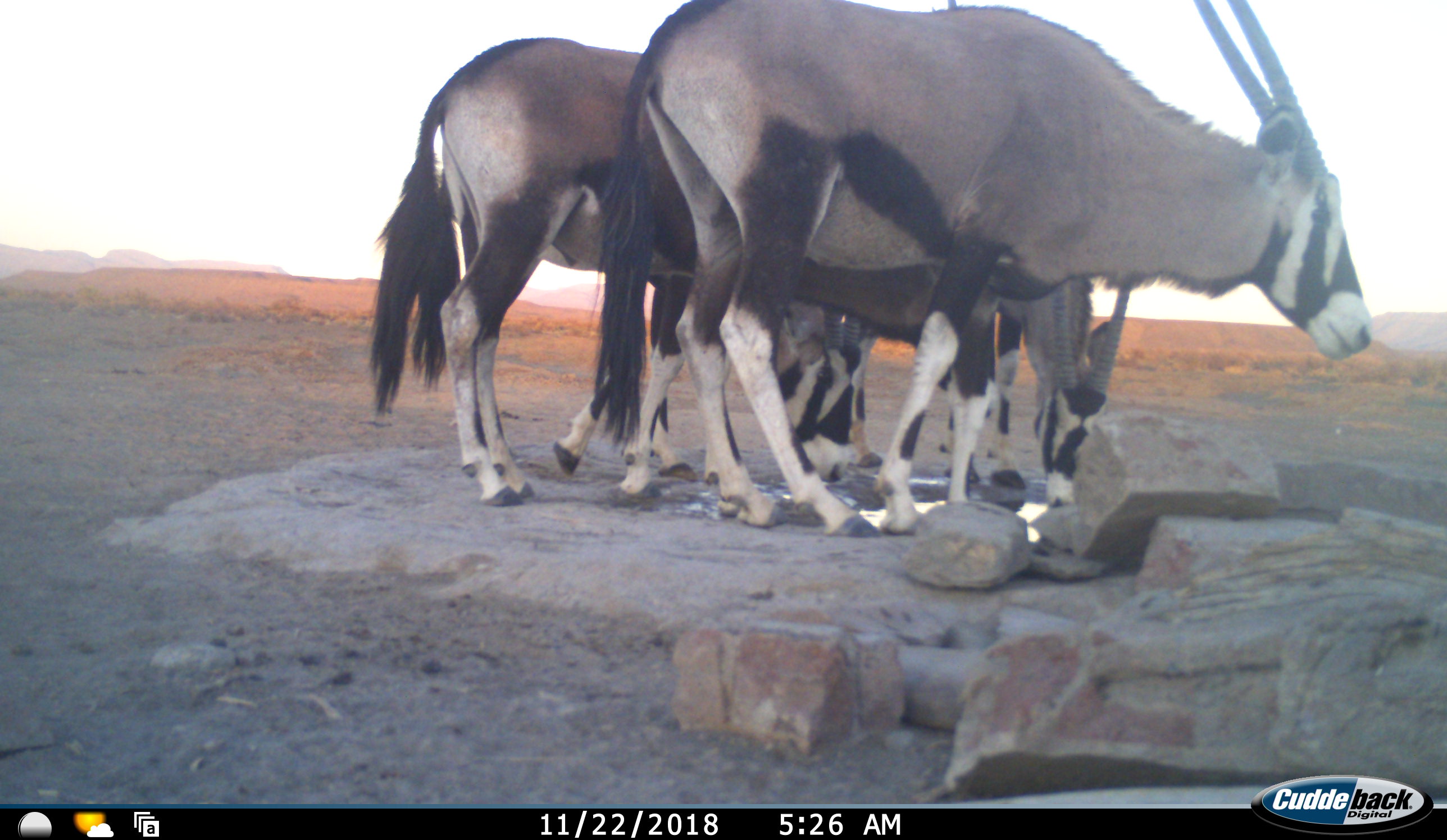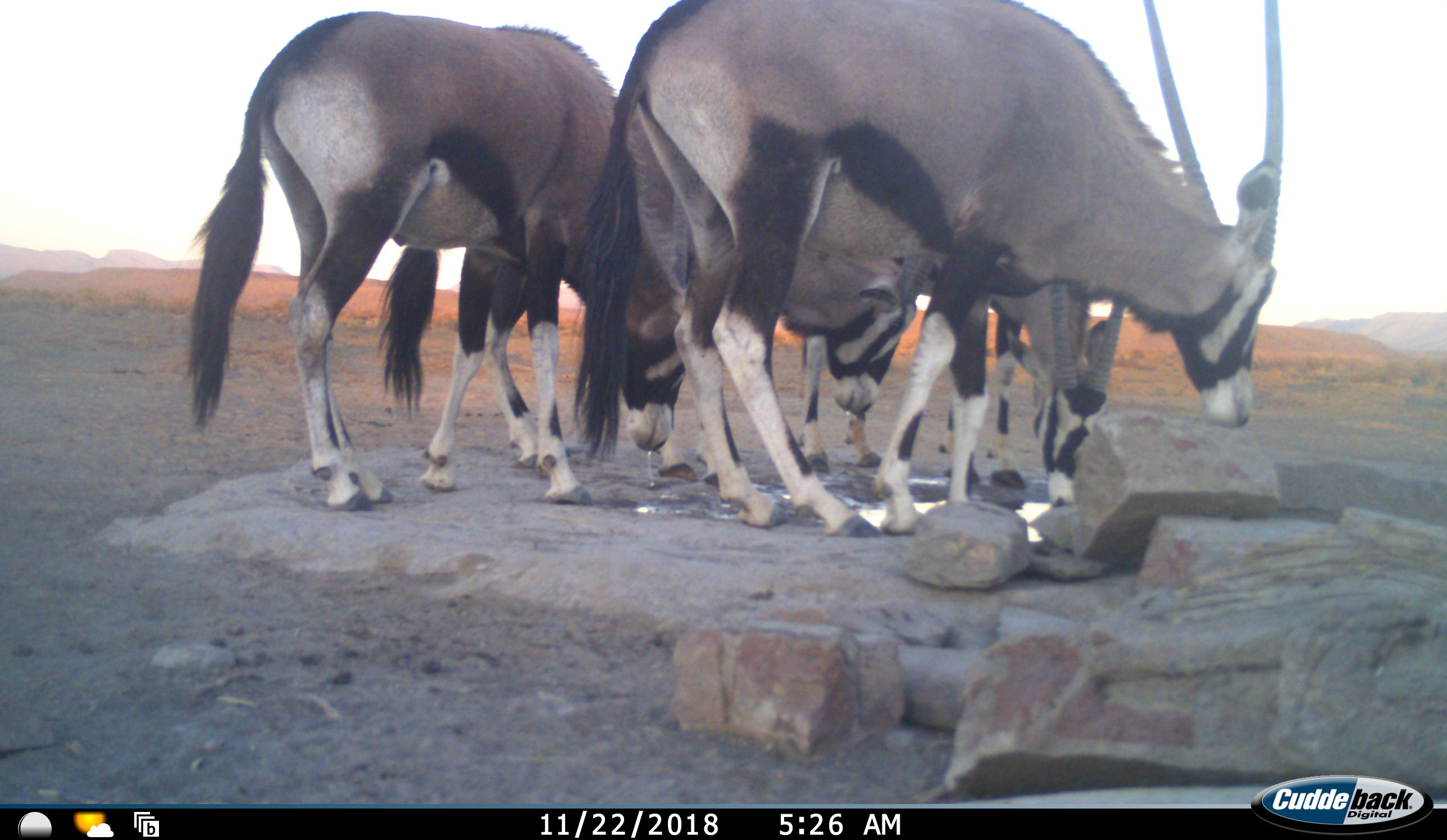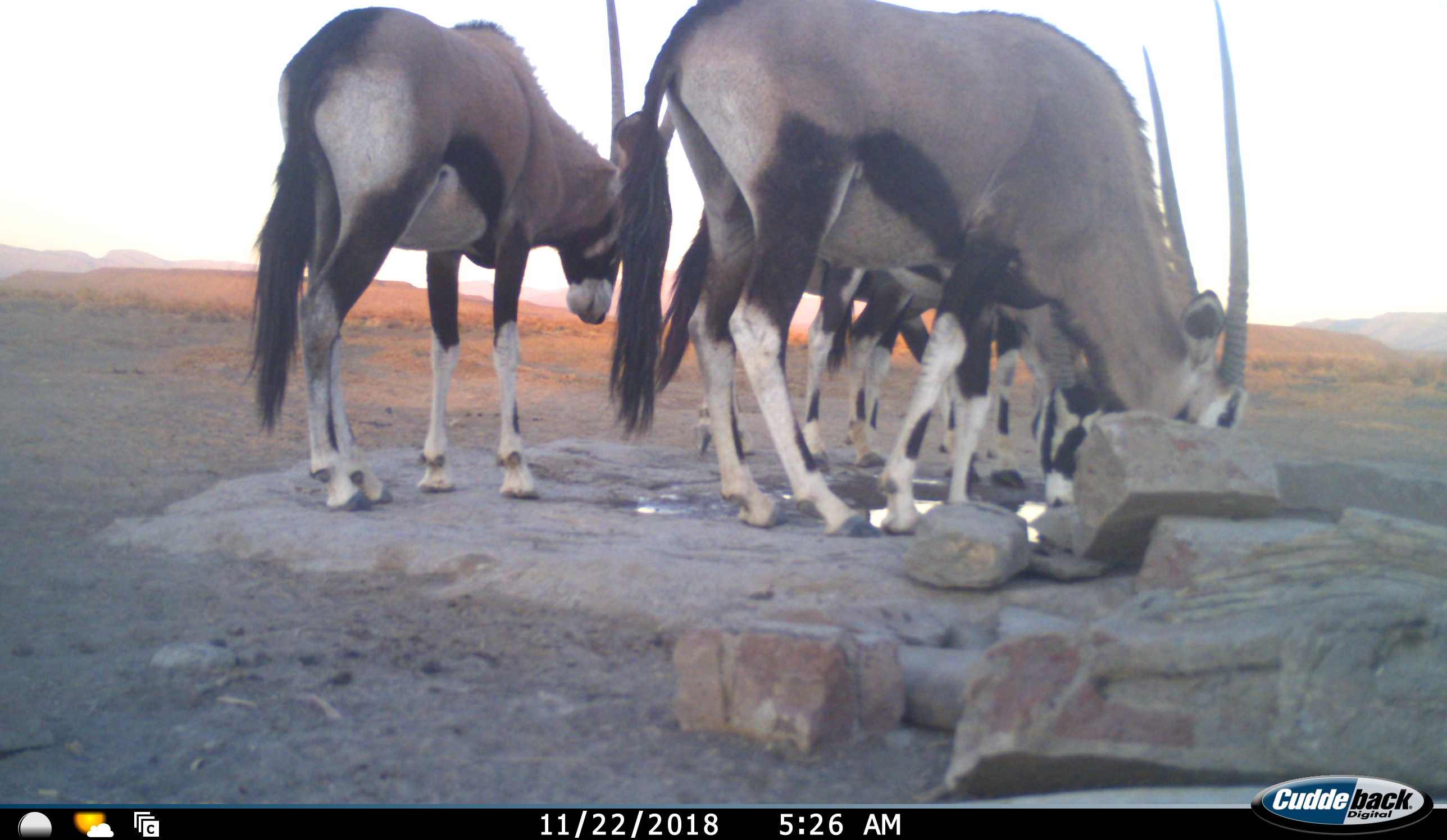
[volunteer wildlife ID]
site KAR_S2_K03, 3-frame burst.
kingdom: Animalia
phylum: Chordata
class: Mammalia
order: Artiodactyla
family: Bovidae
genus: Oryx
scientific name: Oryx gazella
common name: gemsbok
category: oryx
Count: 4.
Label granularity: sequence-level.